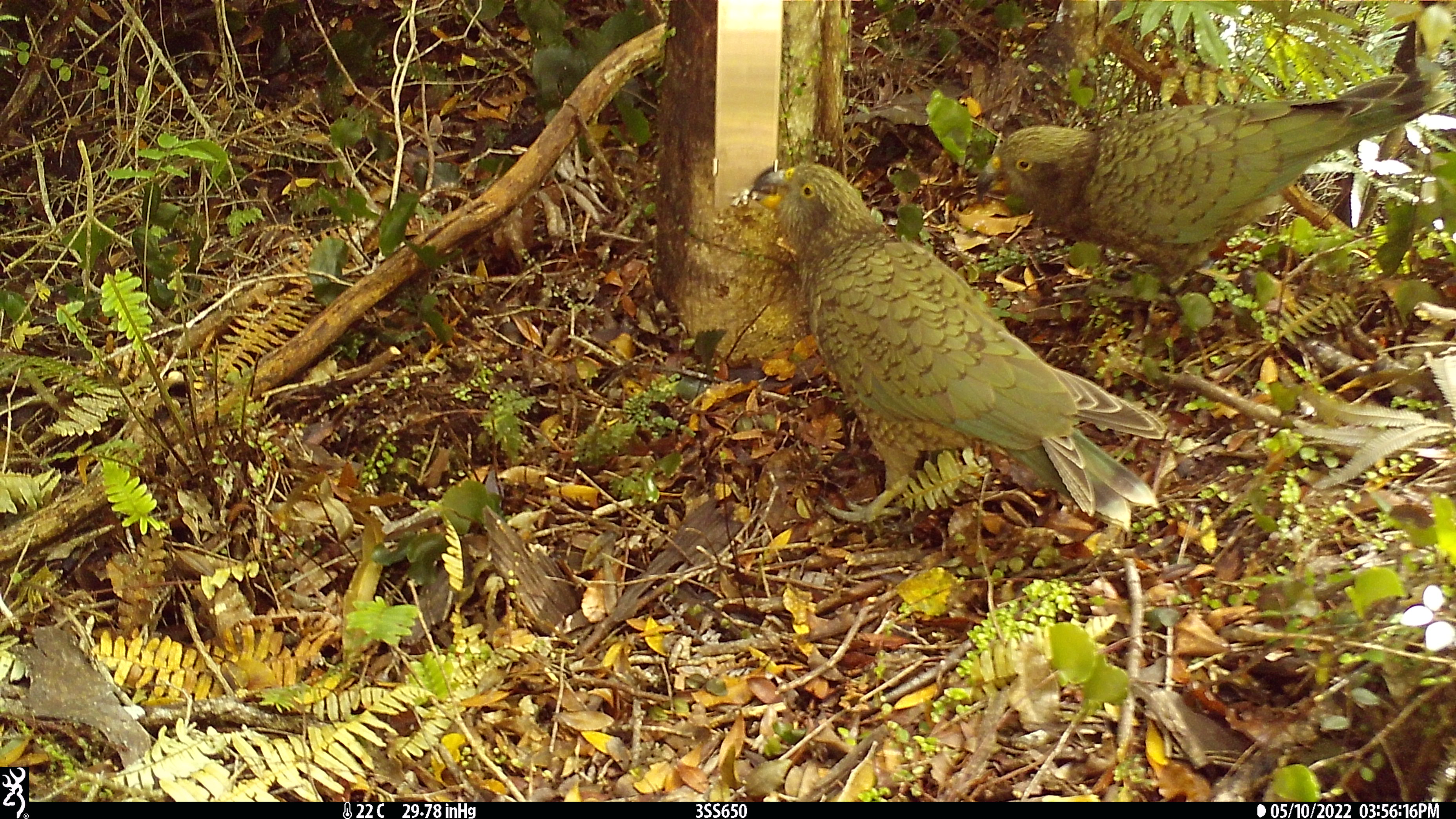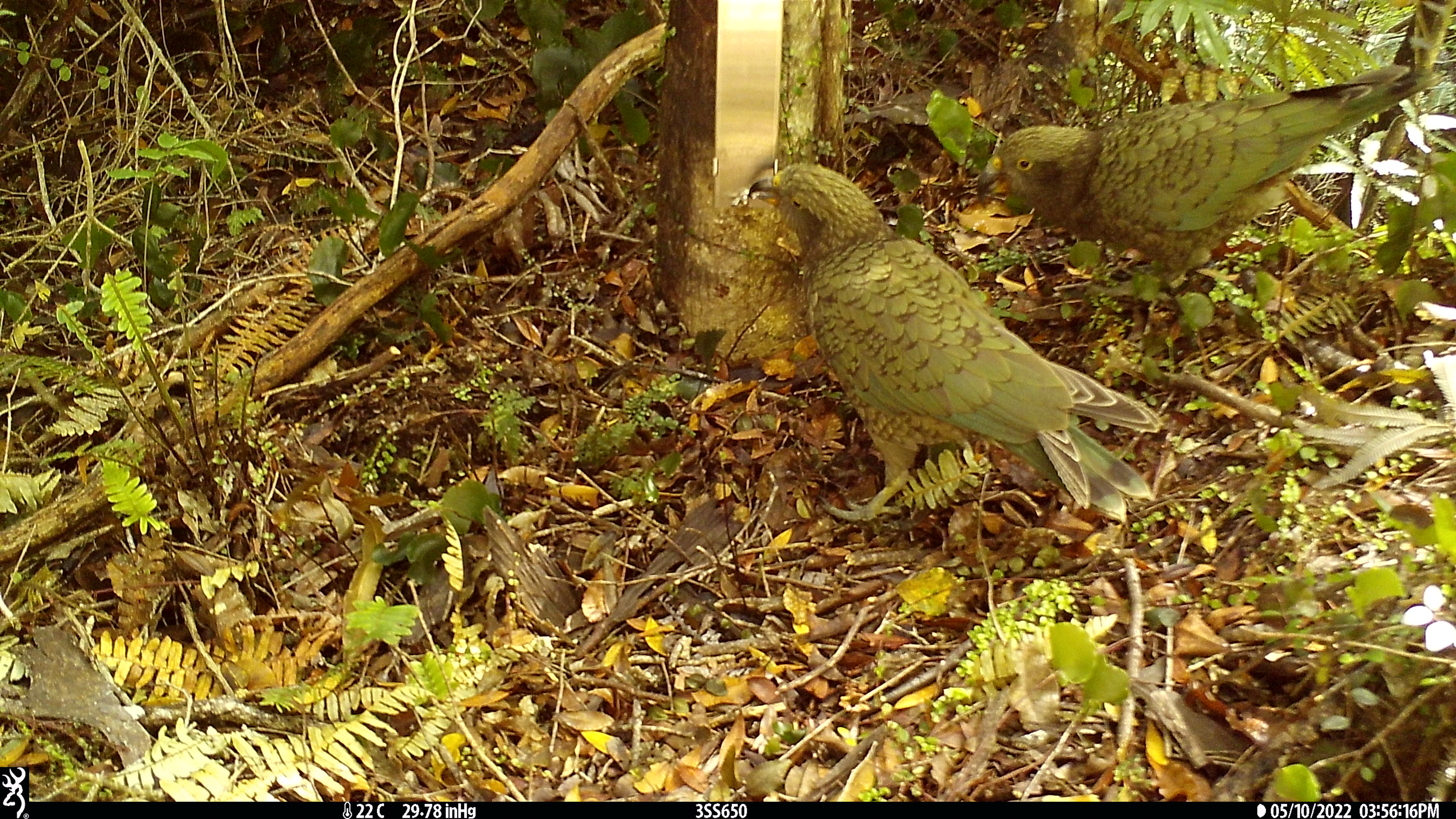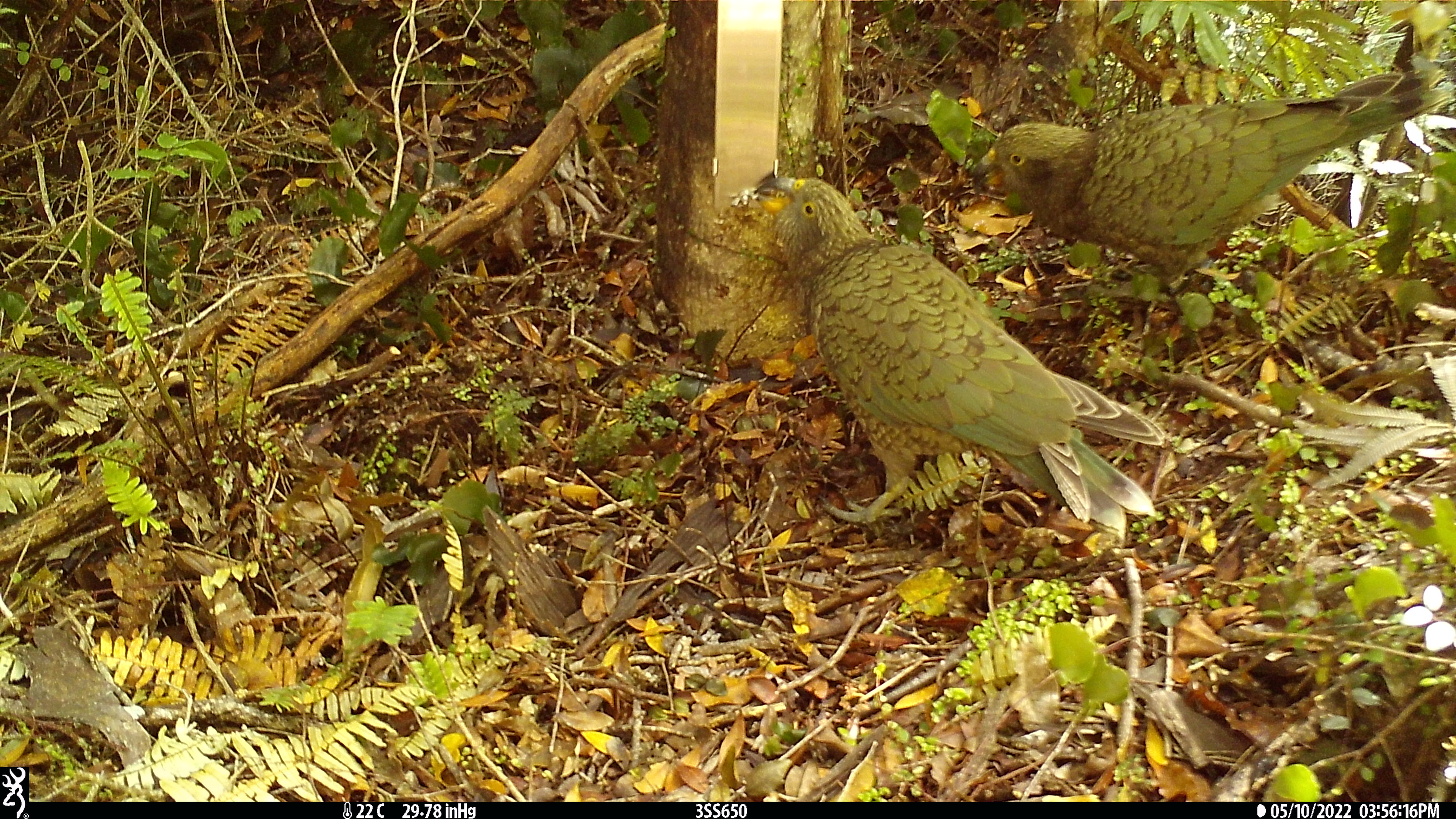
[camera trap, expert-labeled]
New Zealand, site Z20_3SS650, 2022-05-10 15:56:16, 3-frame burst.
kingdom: Animalia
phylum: Chordata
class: Aves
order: Psittaciformes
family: Strigopidae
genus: Nestor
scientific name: Nestor notabilis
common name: kea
Kea (Nestor notabilis).